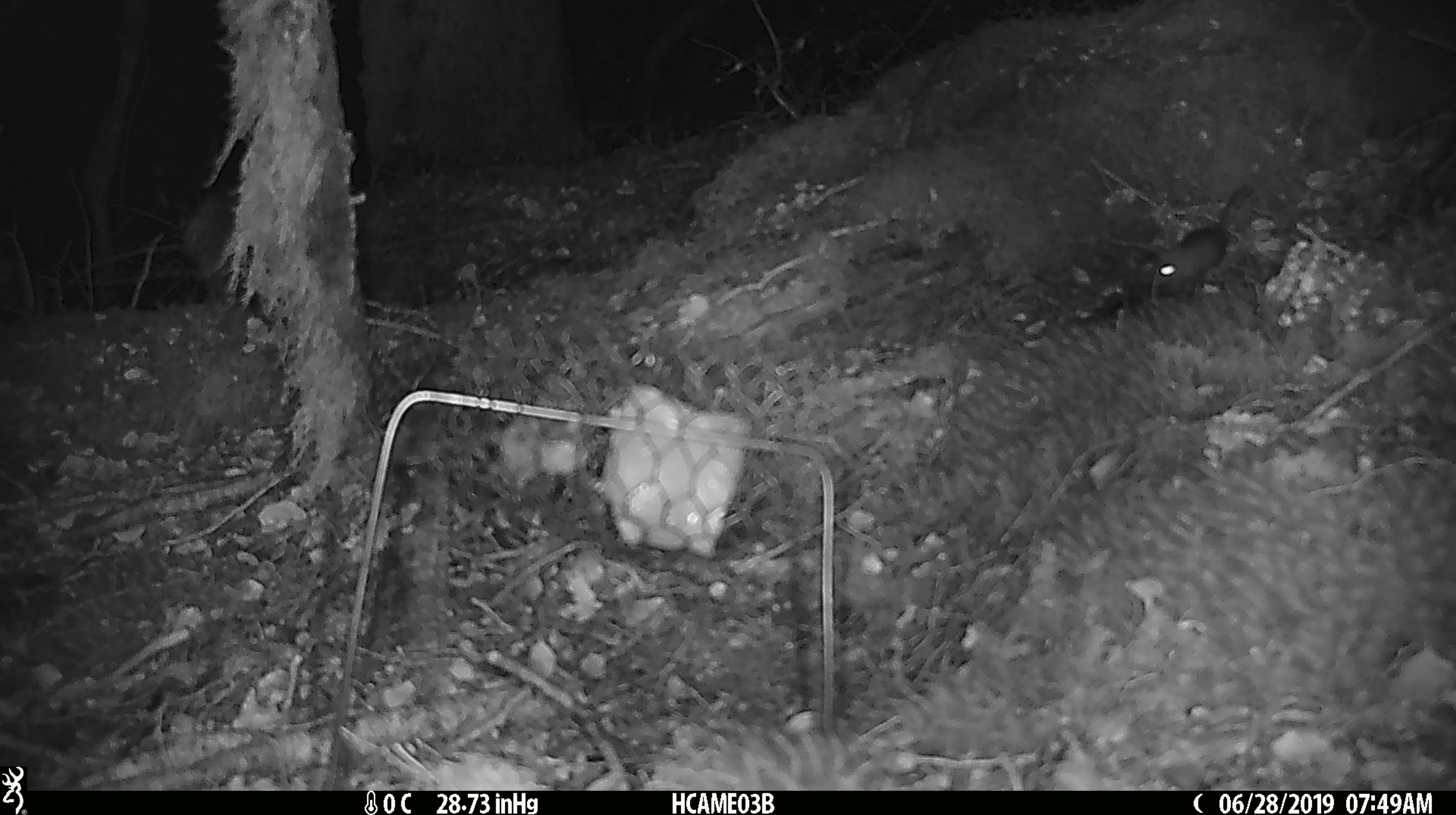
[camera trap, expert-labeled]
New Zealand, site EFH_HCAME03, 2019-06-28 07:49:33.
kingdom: Animalia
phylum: Chordata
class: Mammalia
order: Rodentia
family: Muridae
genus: Mus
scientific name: Mus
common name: mouse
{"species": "mouse (Mus)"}